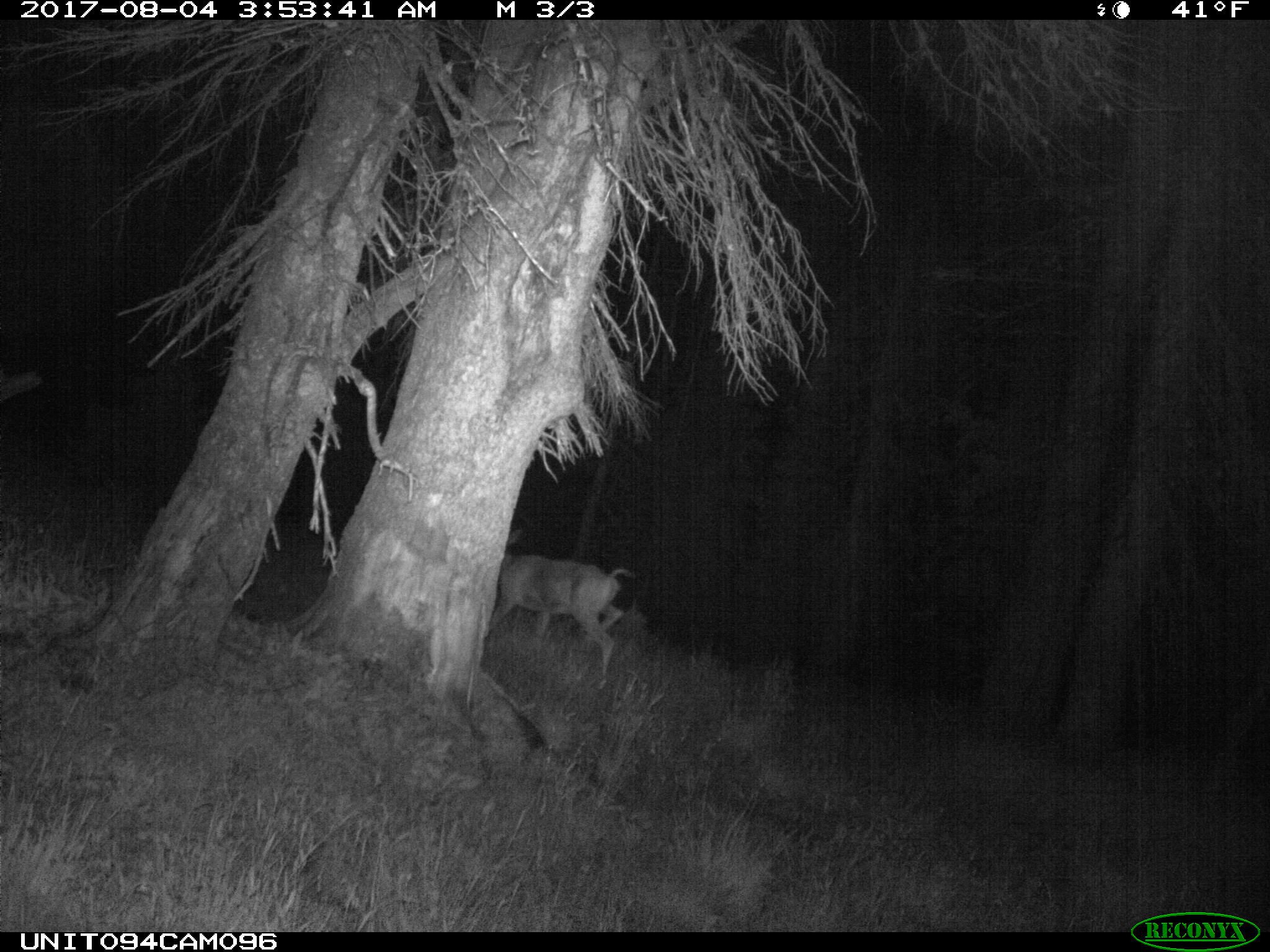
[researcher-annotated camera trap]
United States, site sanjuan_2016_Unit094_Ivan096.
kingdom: Animalia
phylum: Chordata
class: Mammalia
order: Artiodactyla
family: Cervidae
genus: Odocoileus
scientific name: Odocoileus hemionus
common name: mule deer